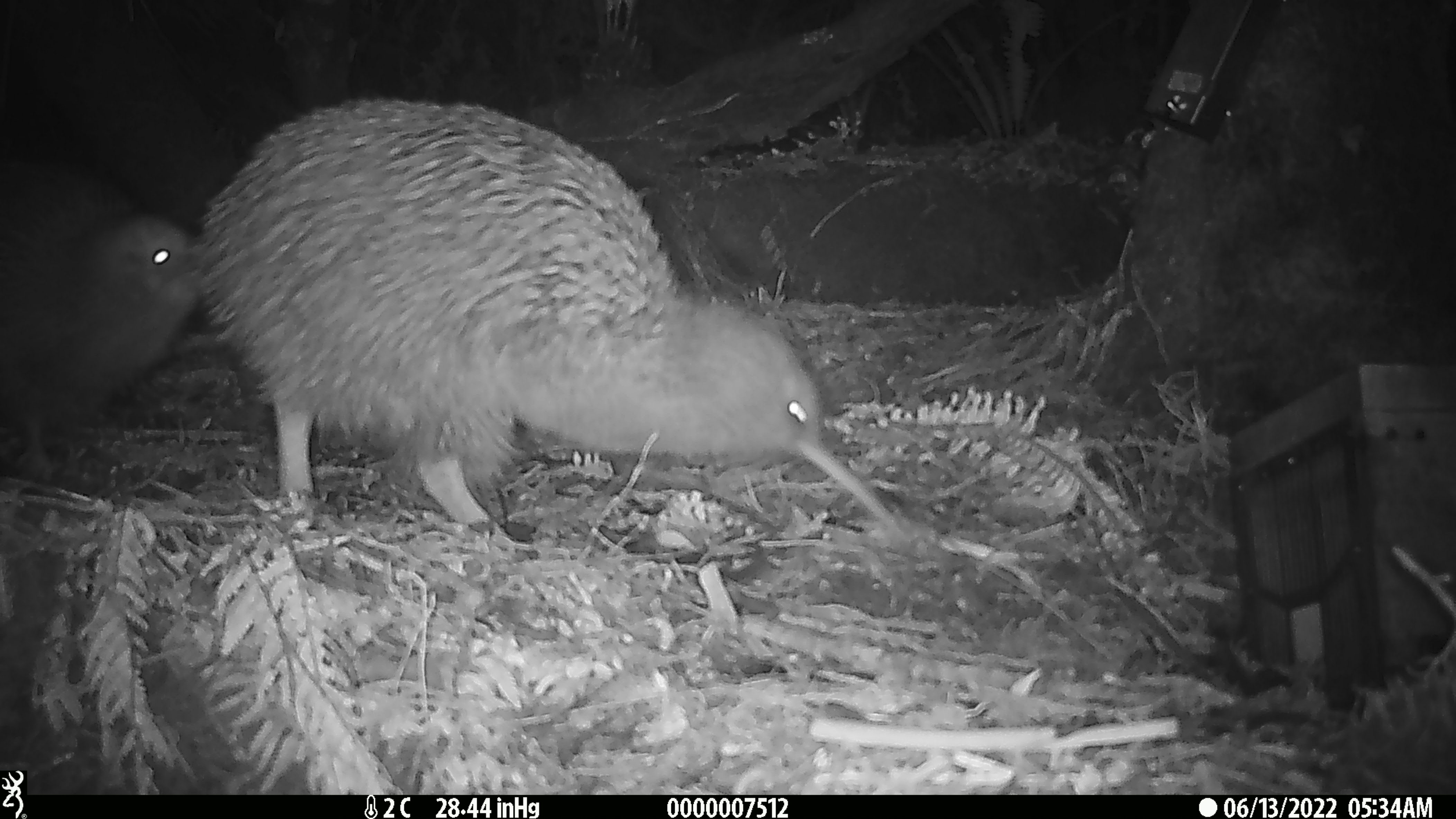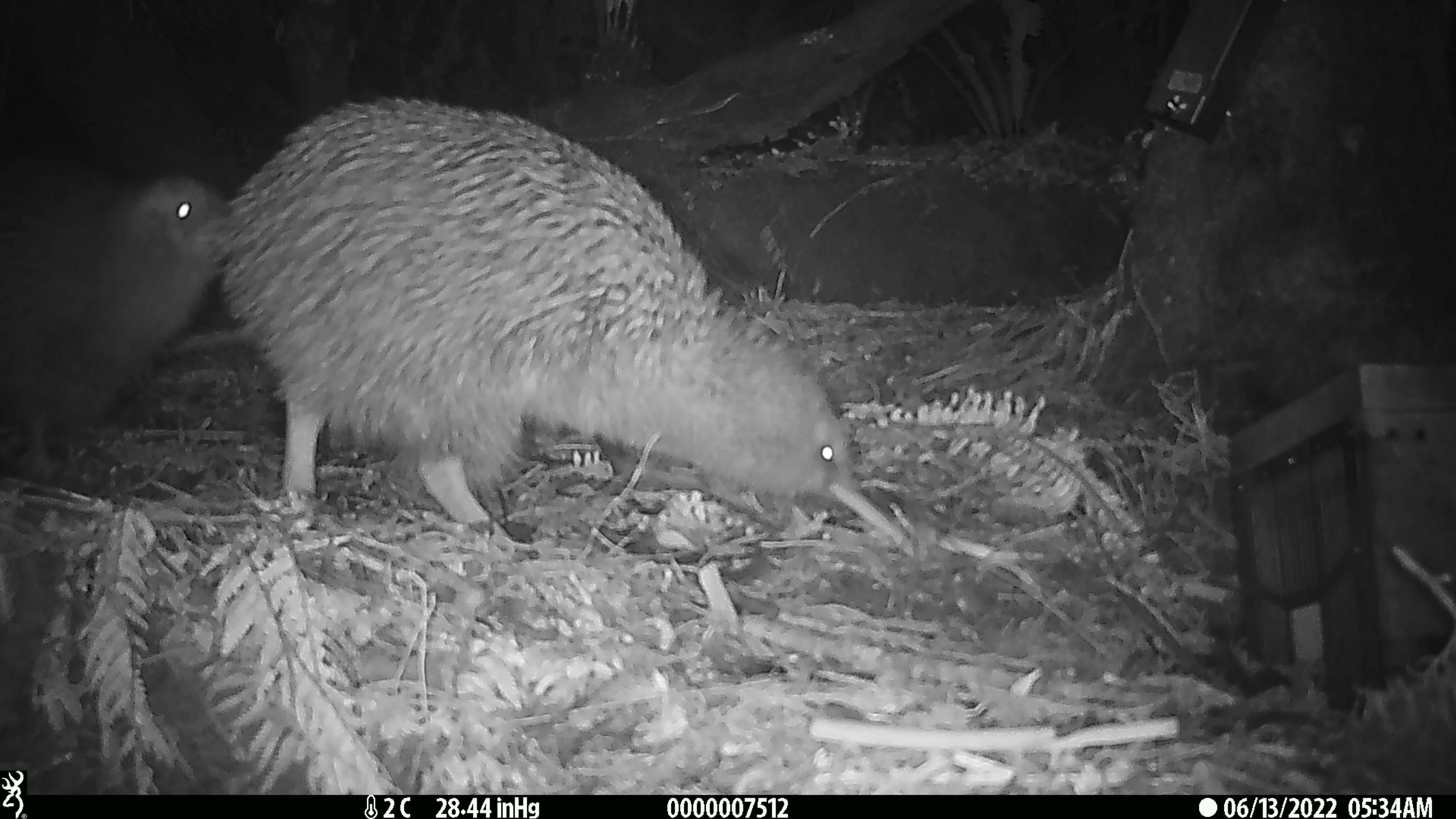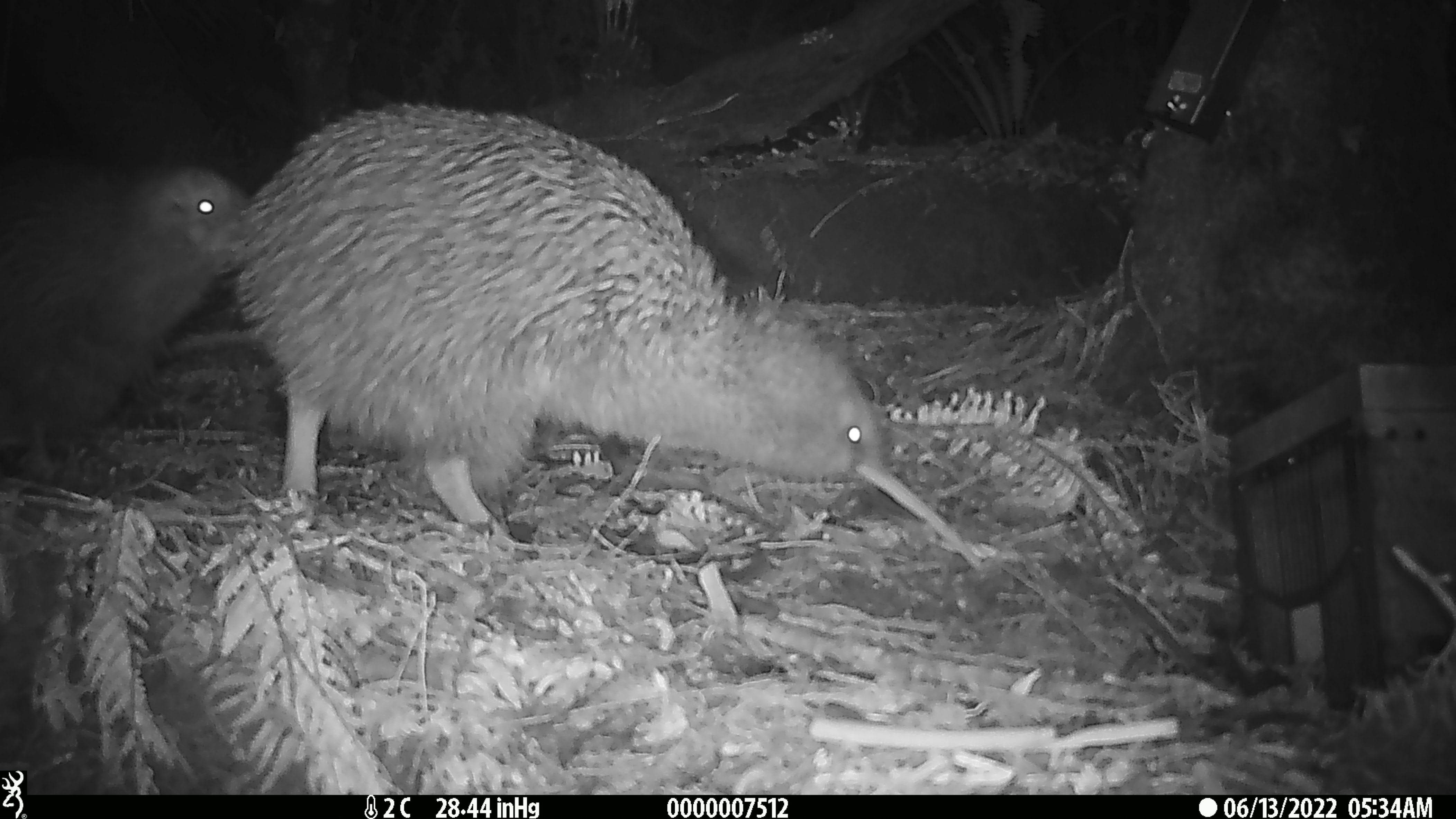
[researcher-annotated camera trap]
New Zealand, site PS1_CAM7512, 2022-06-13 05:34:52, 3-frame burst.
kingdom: Animalia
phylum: Chordata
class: Aves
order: Apterygiformes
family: Apterygidae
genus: Apteryx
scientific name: Apteryx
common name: kiwi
Kiwi (Apteryx).